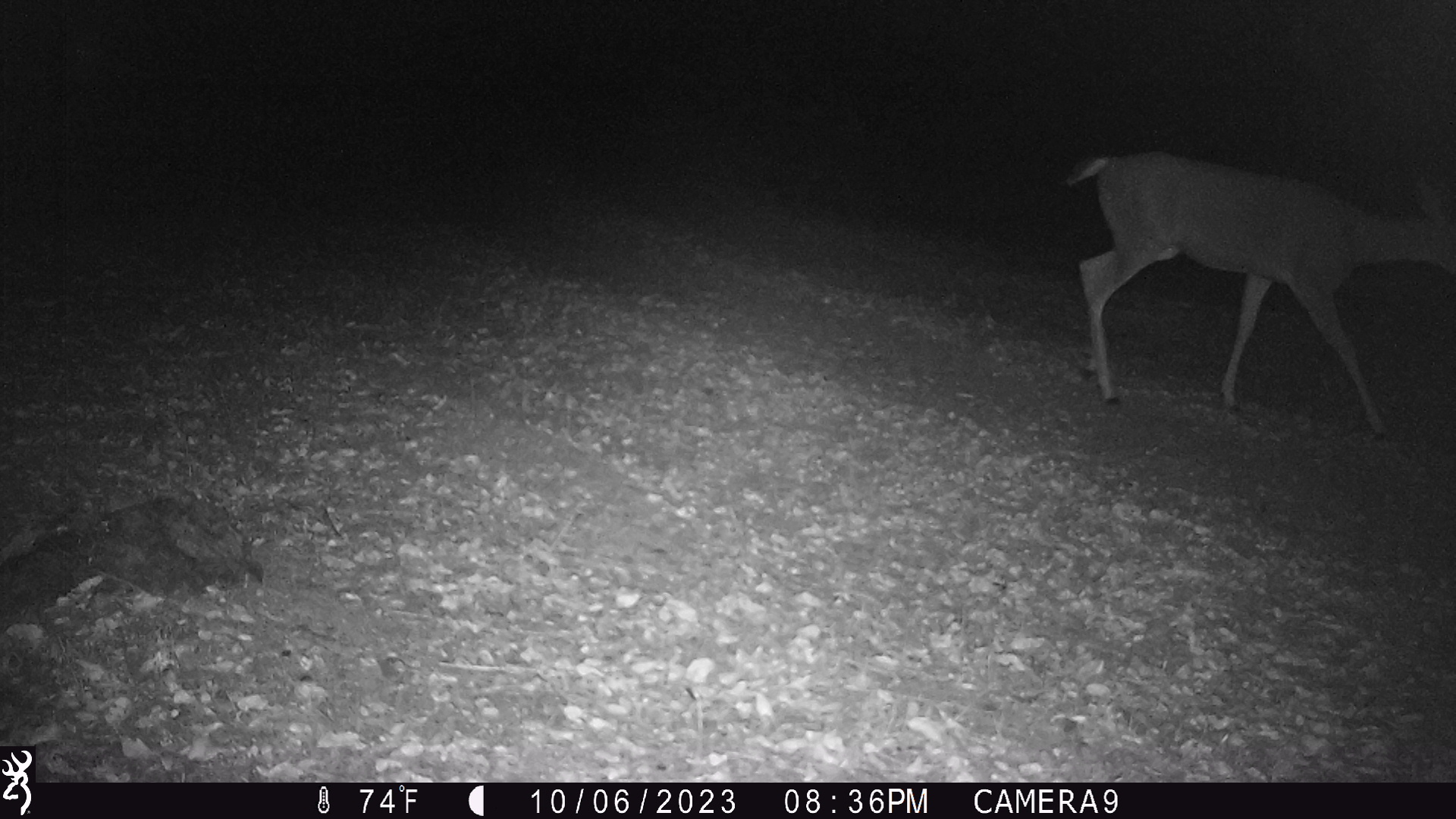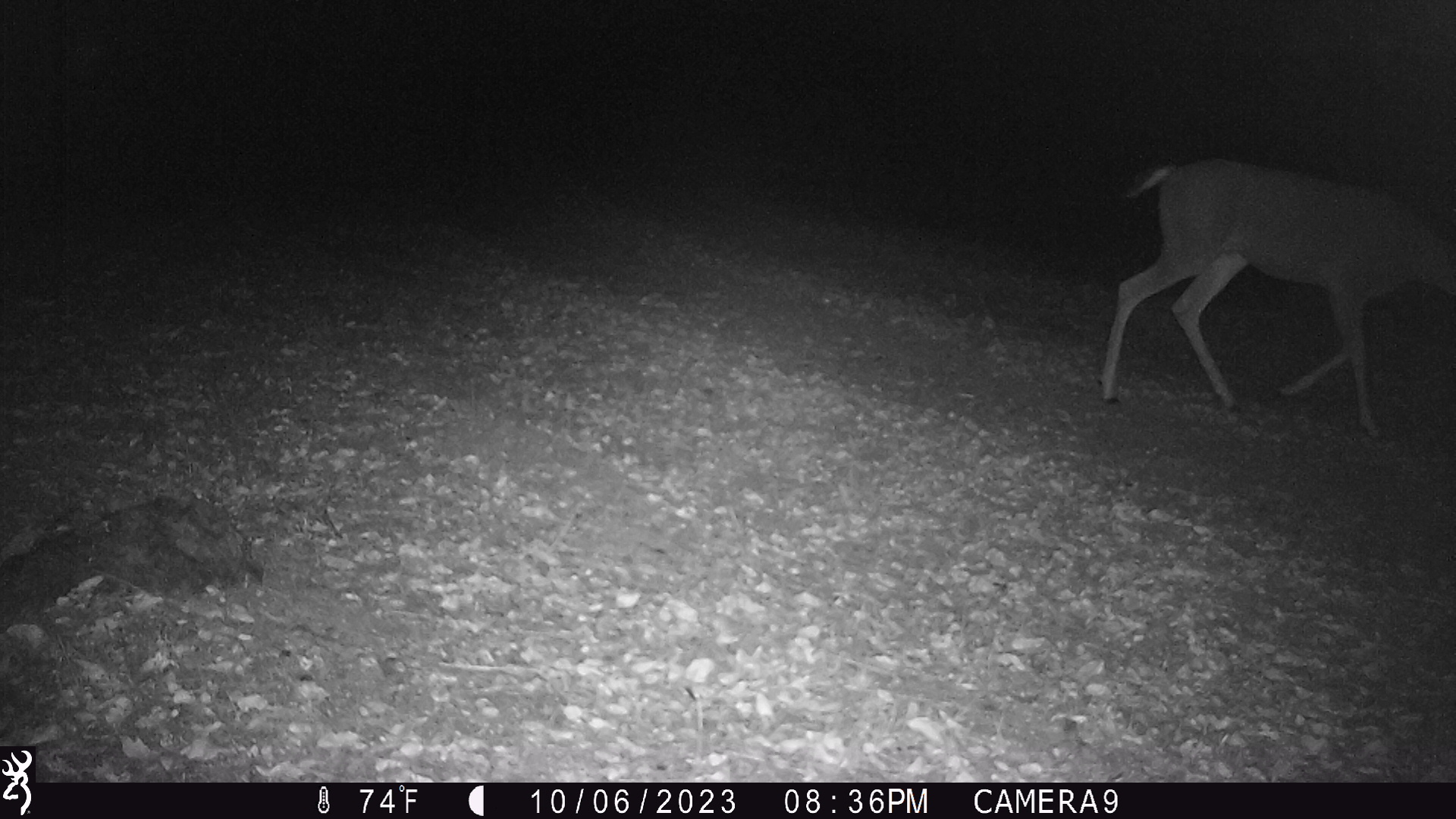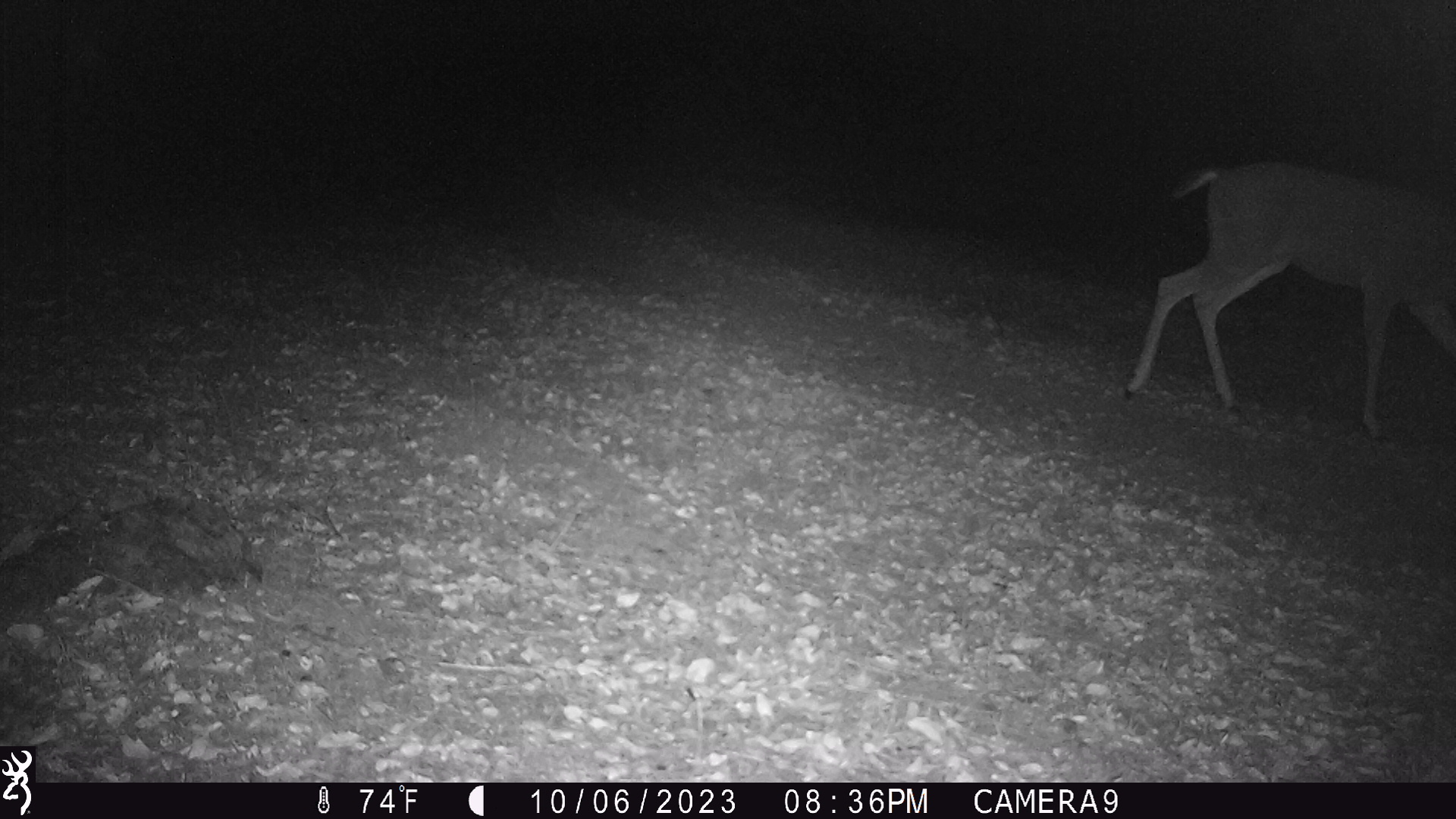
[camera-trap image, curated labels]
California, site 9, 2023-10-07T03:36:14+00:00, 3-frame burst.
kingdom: Animalia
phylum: Chordata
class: Mammalia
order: Artiodactyla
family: Cervidae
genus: Odocoileus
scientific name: Odocoileus hemionus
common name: mule deer